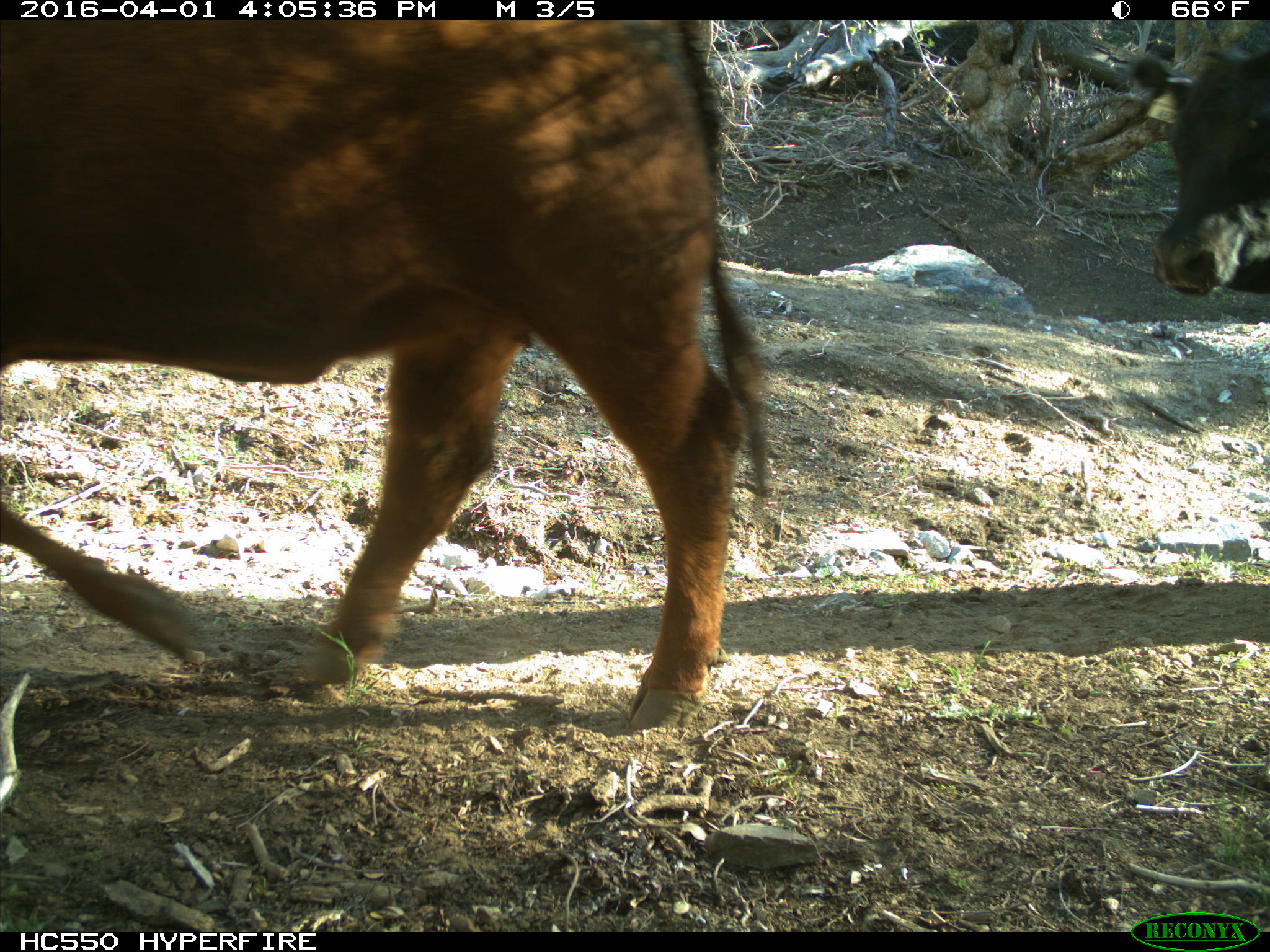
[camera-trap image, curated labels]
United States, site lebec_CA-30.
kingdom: Animalia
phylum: Chordata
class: Mammalia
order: Artiodactyla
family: Bovidae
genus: Bos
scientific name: Bos taurus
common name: domestic cow